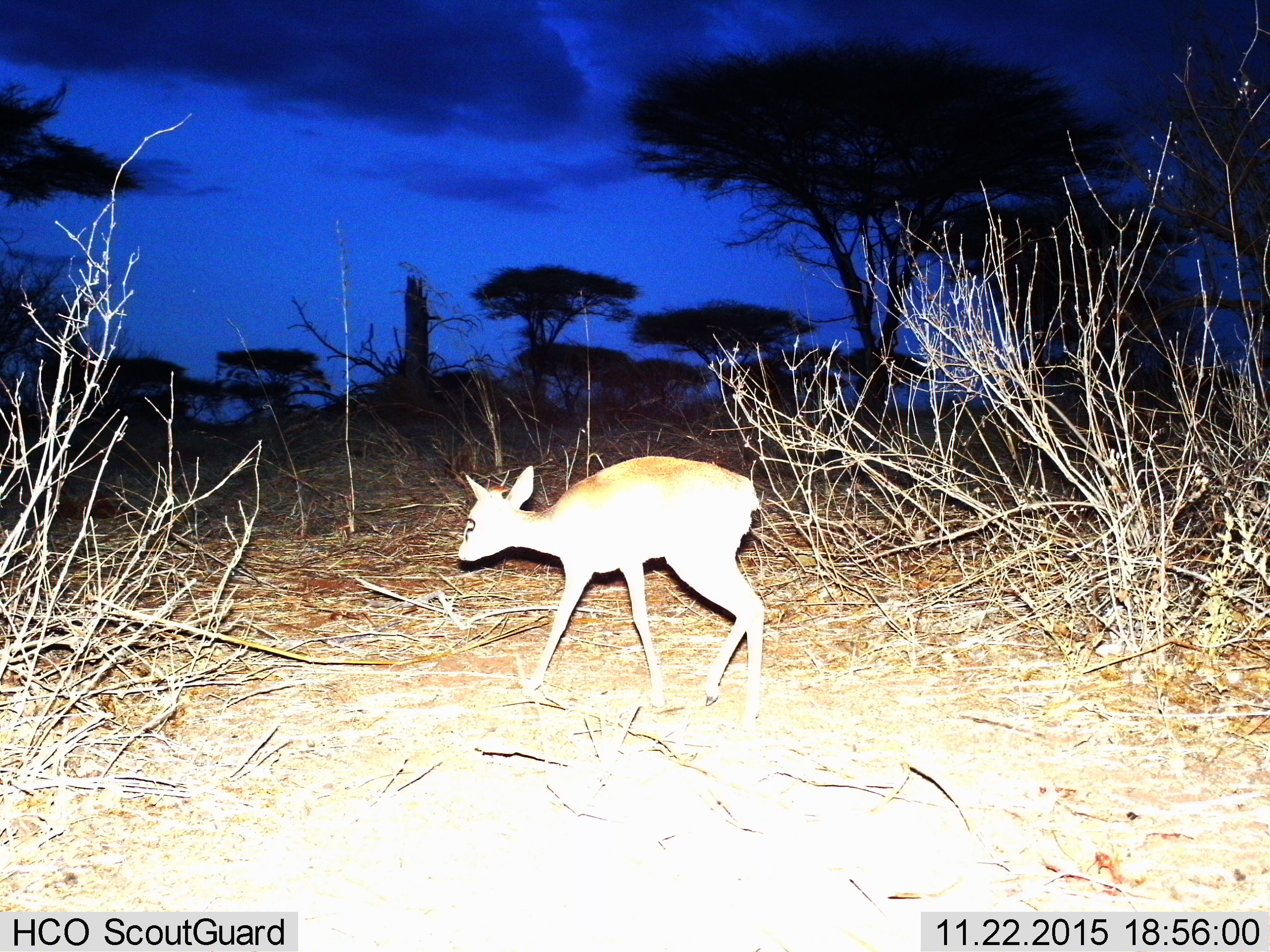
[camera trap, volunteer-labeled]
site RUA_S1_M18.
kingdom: Animalia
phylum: Chordata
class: Mammalia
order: Artiodactyla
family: Bovidae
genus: Madoqua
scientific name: Madoqua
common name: dik-dik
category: dikdik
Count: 1.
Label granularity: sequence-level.